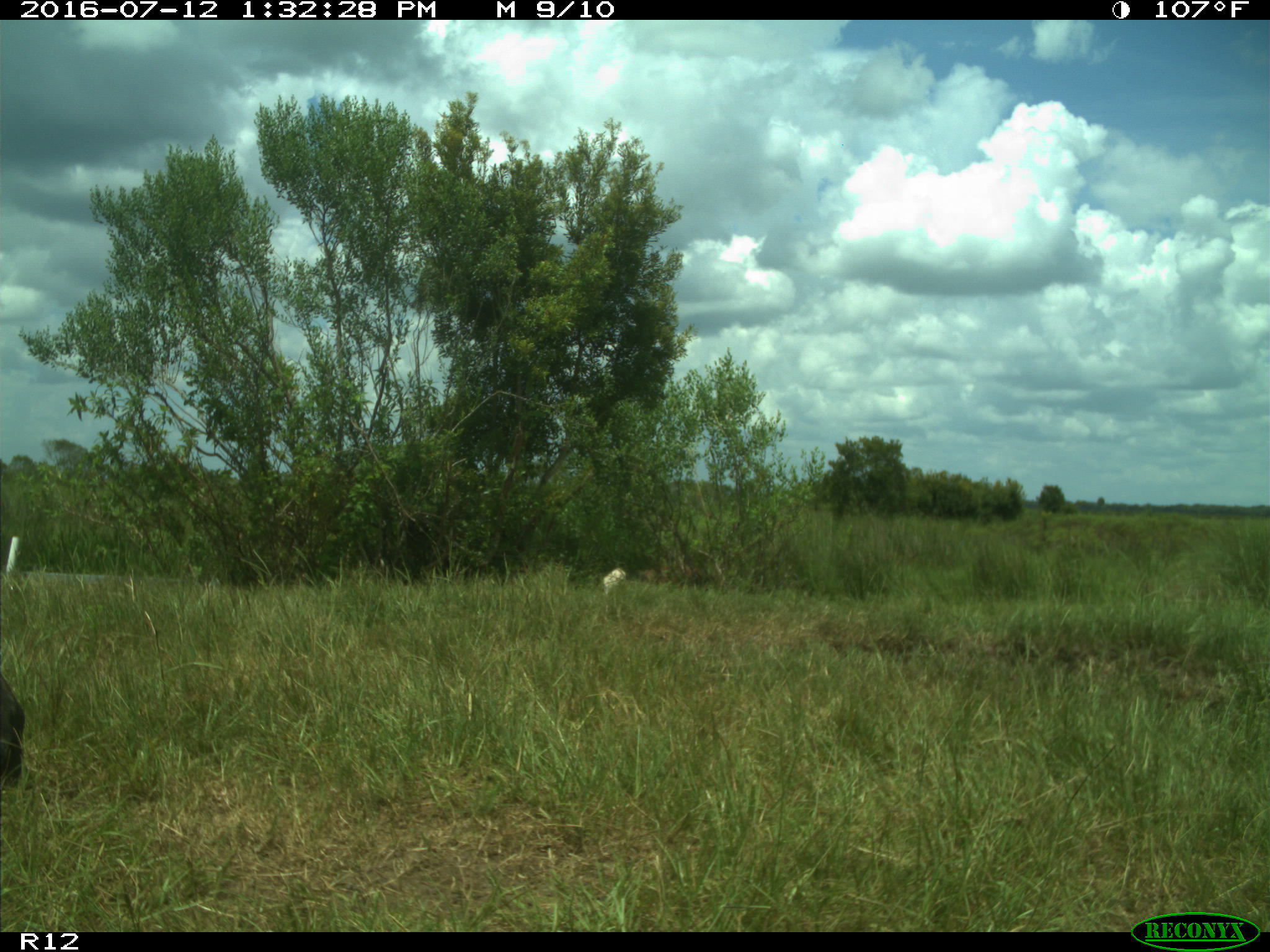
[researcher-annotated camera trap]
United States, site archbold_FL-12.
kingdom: Animalia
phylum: Chordata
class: Mammalia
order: Artiodactyla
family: Bovidae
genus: Bos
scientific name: Bos taurus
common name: domestic cow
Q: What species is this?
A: Bos taurus (domestic cow).